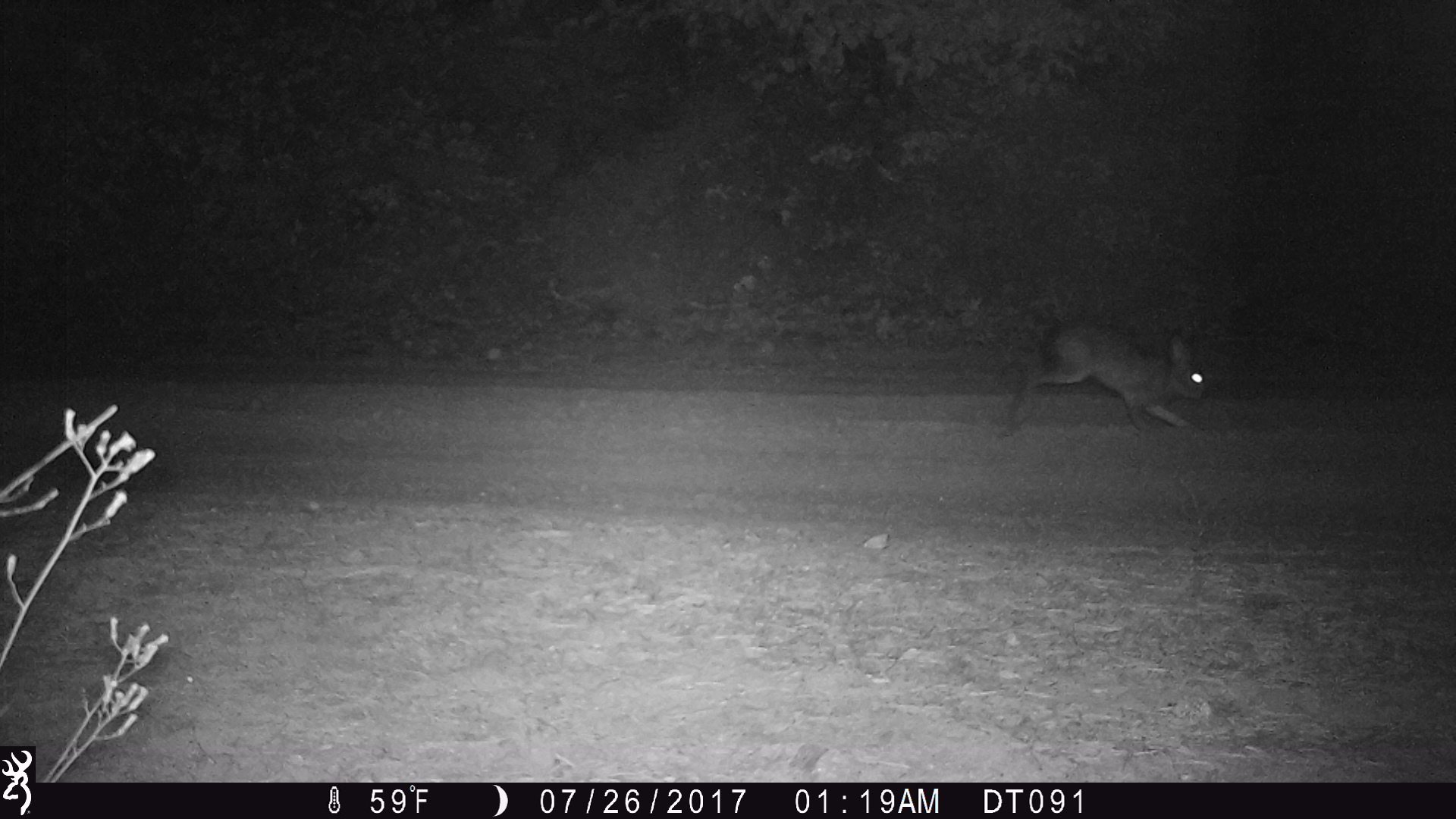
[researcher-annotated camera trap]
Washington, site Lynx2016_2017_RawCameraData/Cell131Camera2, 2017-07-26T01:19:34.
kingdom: Animalia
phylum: Chordata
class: Mammalia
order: Lagomorpha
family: Leporidae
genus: Lepus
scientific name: Lepus americanus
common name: snowshoe hare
Lepus americanus (snowshoe hare). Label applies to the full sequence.